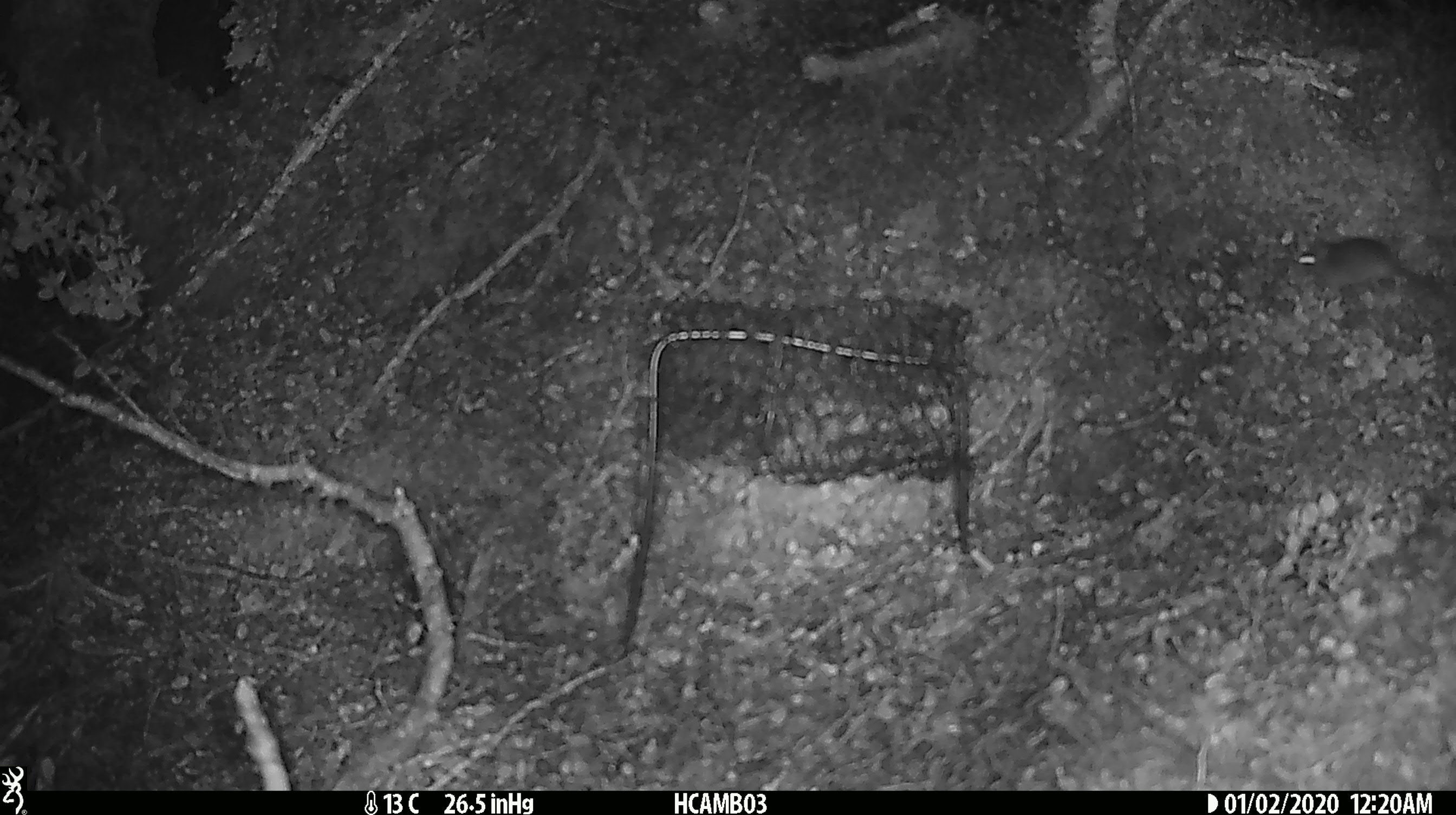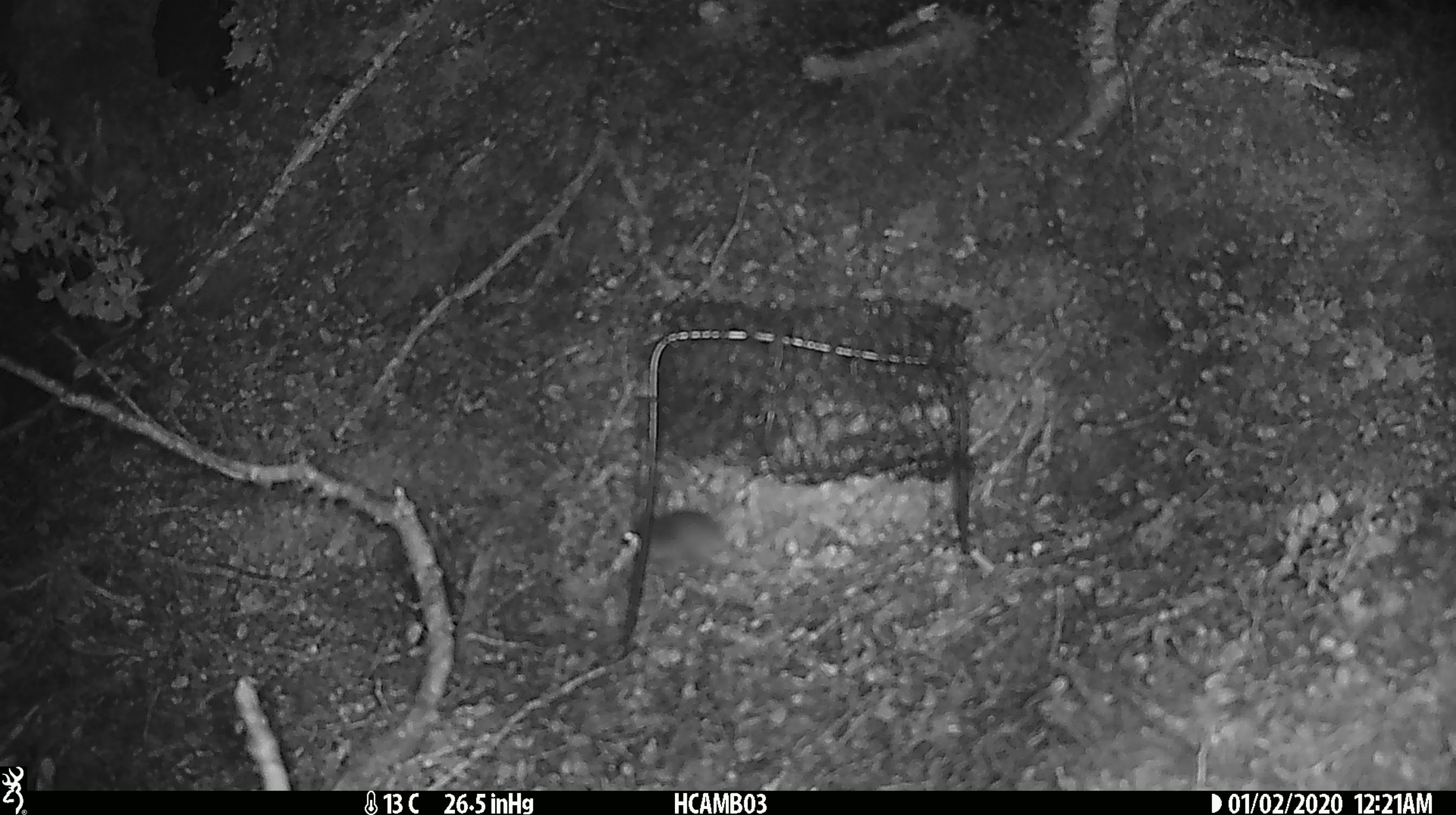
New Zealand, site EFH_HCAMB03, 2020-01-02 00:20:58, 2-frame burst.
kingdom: Animalia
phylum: Chordata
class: Mammalia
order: Rodentia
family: Muridae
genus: Mus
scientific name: Mus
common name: mouse